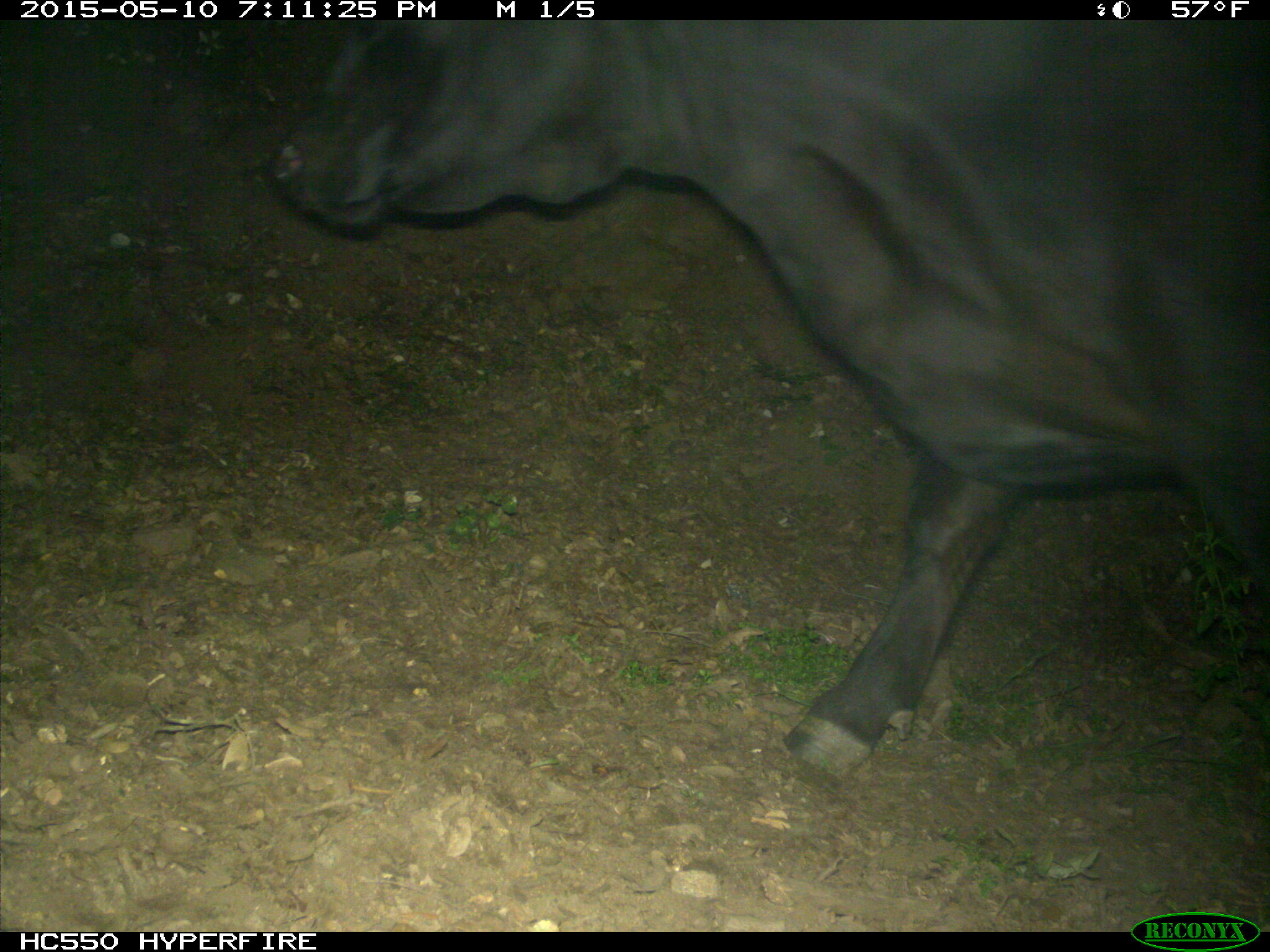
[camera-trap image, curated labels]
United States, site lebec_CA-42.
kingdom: Animalia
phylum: Chordata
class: Mammalia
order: Artiodactyla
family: Bovidae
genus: Bos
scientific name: Bos taurus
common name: domestic cow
Bos taurus (domestic cow).